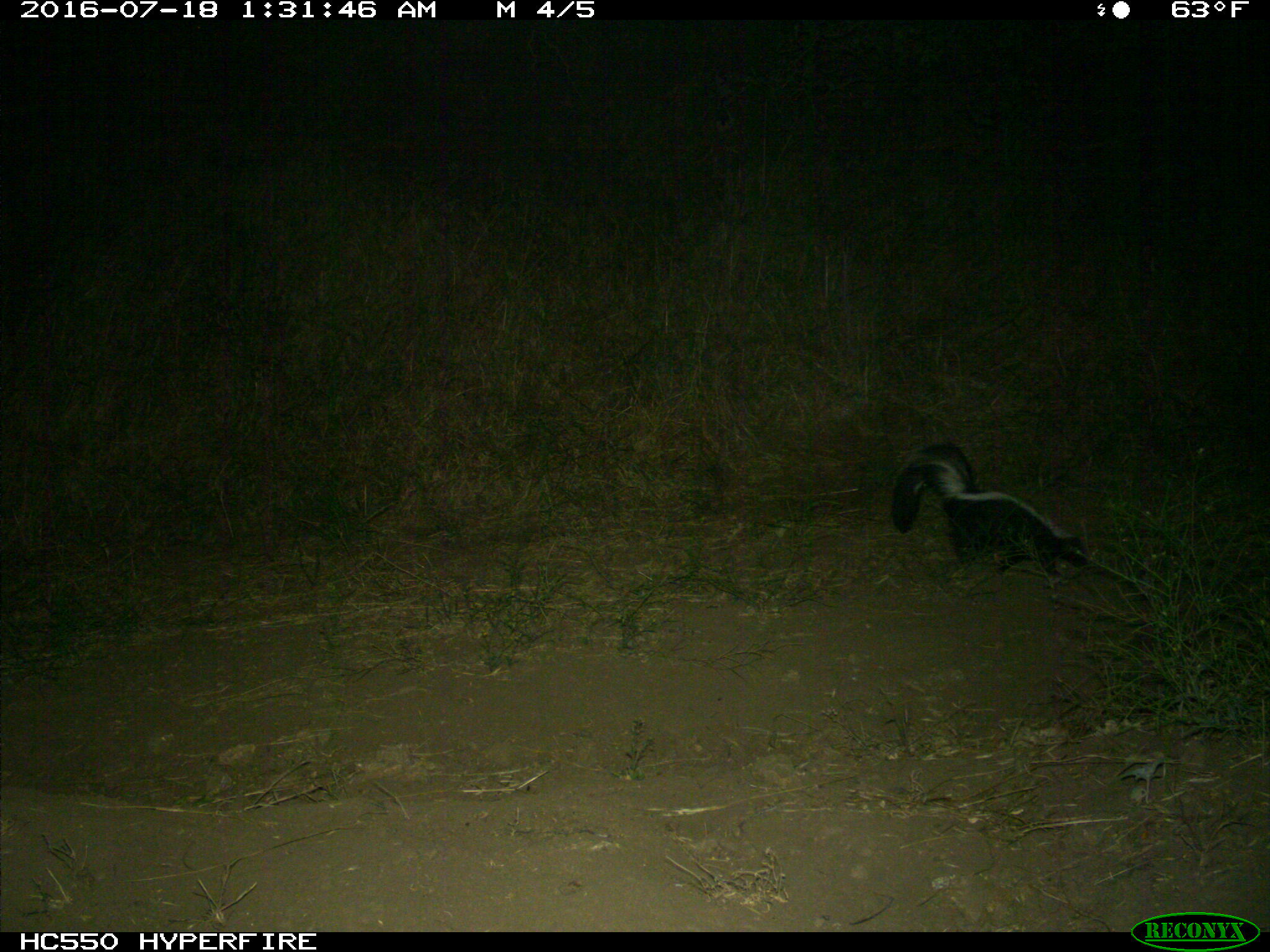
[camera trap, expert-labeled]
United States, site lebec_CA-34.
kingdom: Animalia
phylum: Chordata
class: Mammalia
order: Carnivora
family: Mephitidae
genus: Mephitis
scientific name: Mephitis mephitis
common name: striped skunk